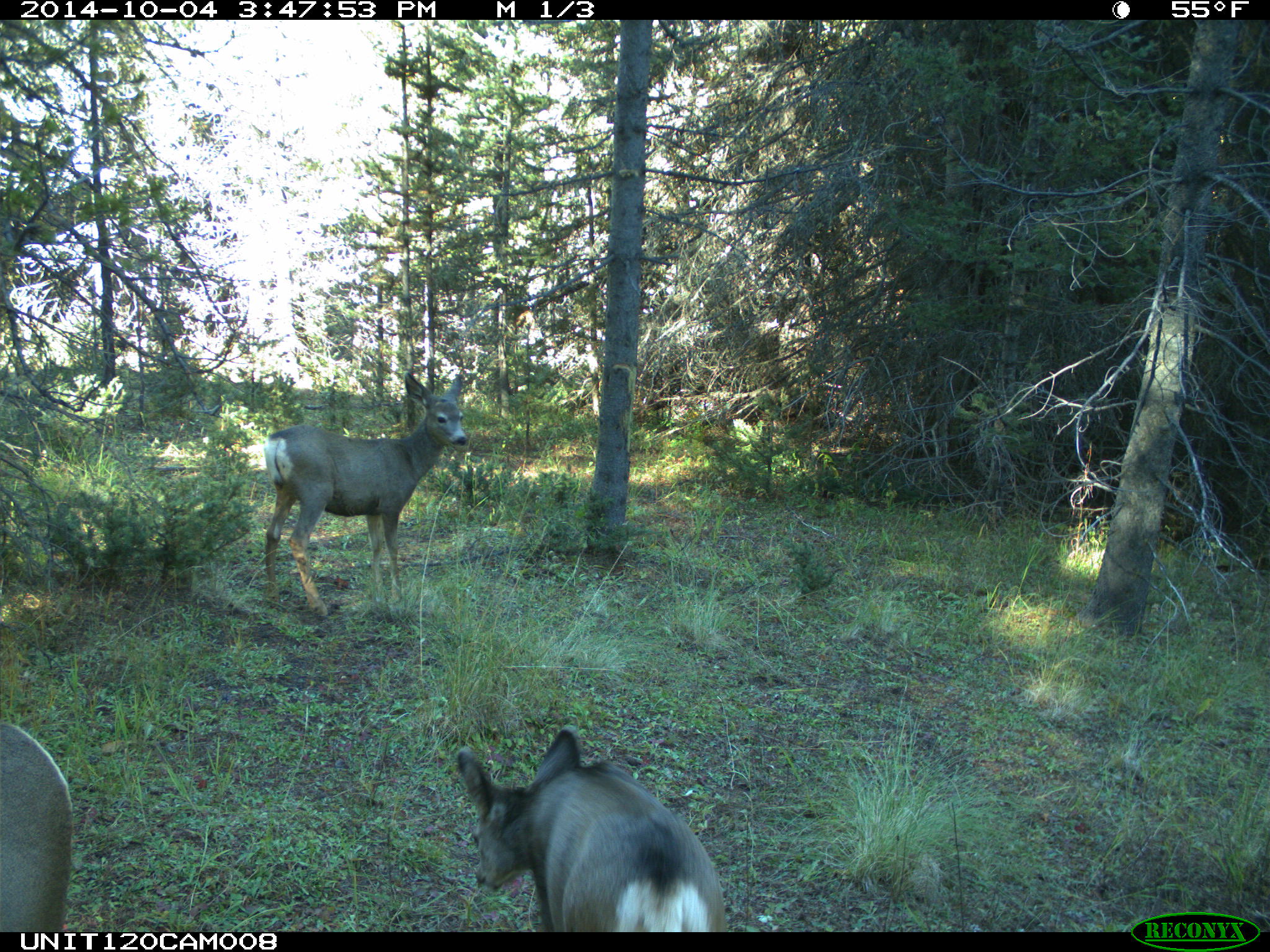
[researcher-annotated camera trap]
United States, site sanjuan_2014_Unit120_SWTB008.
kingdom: Animalia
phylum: Chordata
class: Mammalia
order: Artiodactyla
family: Cervidae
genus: Odocoileus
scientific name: Odocoileus hemionus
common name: mule deer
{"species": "Odocoileus hemionus (mule deer)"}